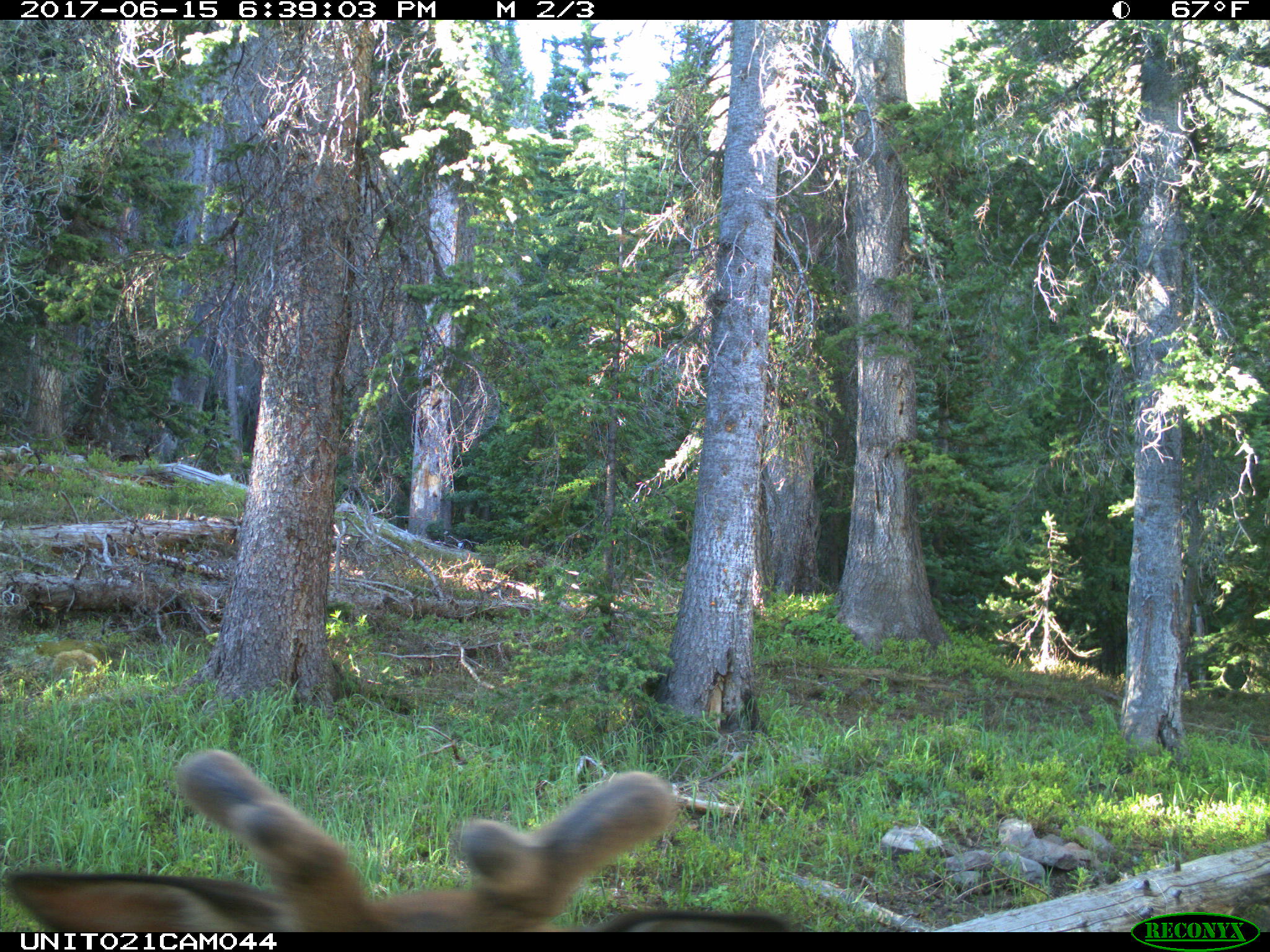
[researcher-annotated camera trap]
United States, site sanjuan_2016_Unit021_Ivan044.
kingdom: Animalia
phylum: Chordata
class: Mammalia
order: Artiodactyla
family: Cervidae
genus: Cervus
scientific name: Cervus elaphus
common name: red deer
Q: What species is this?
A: Cervus elaphus (red deer).